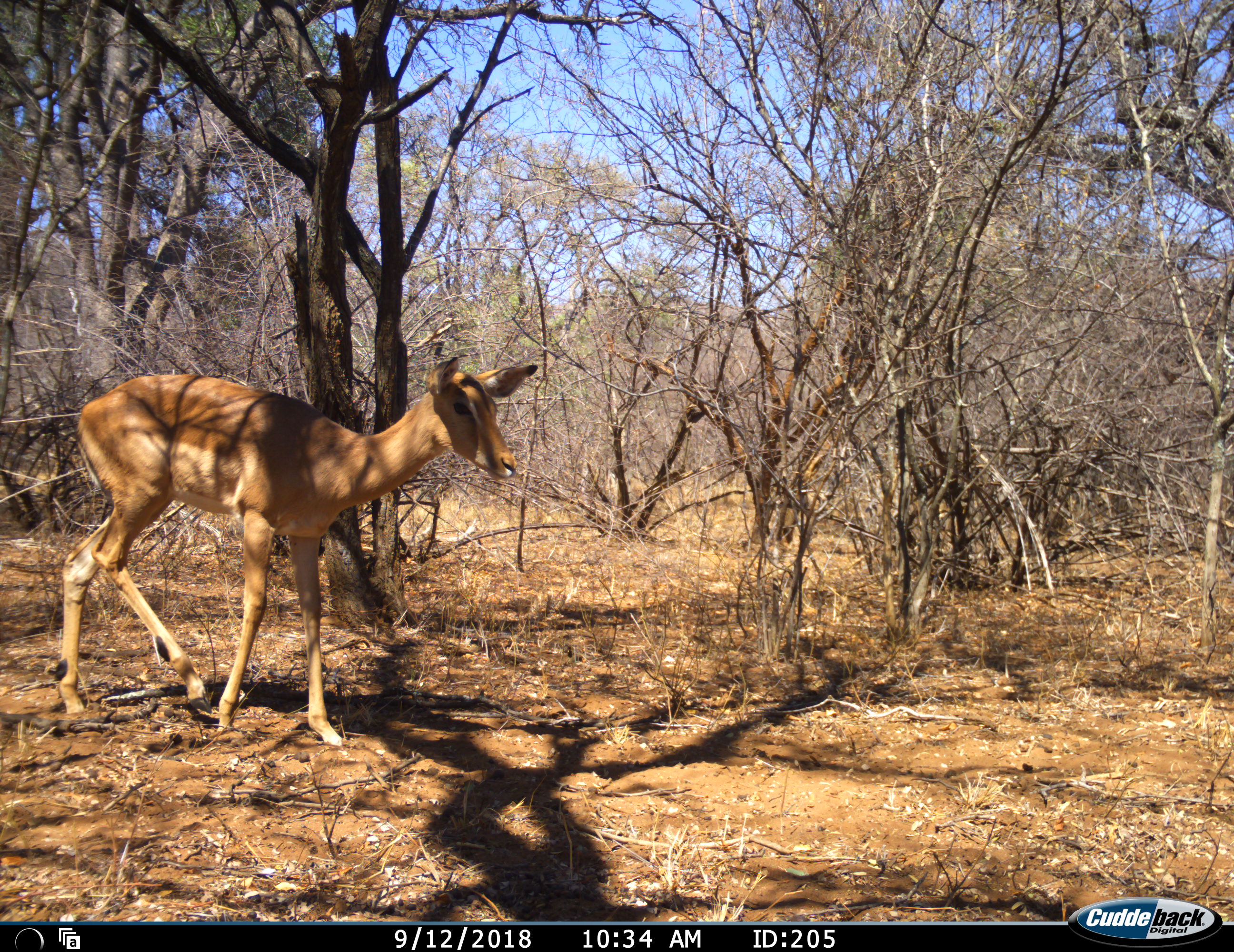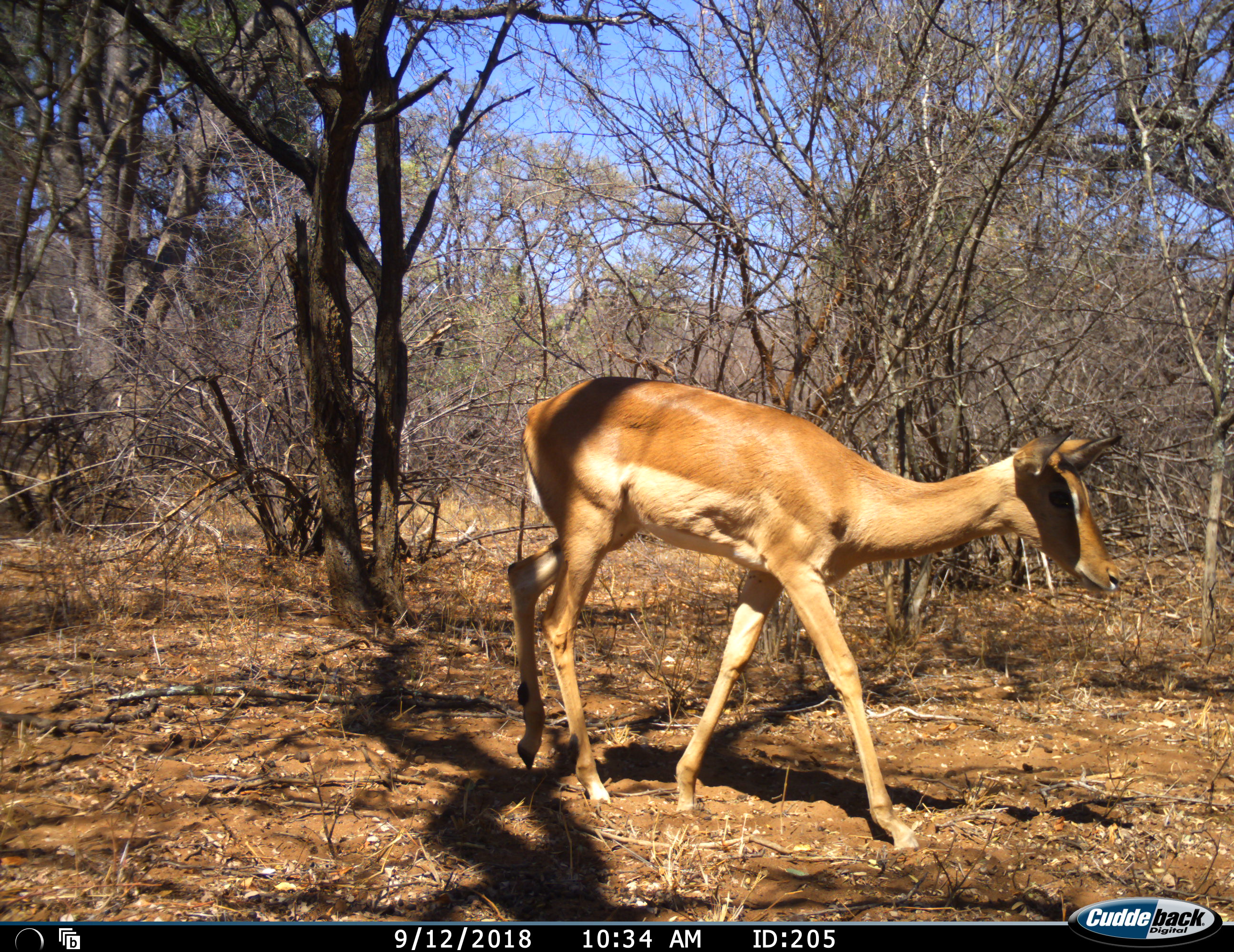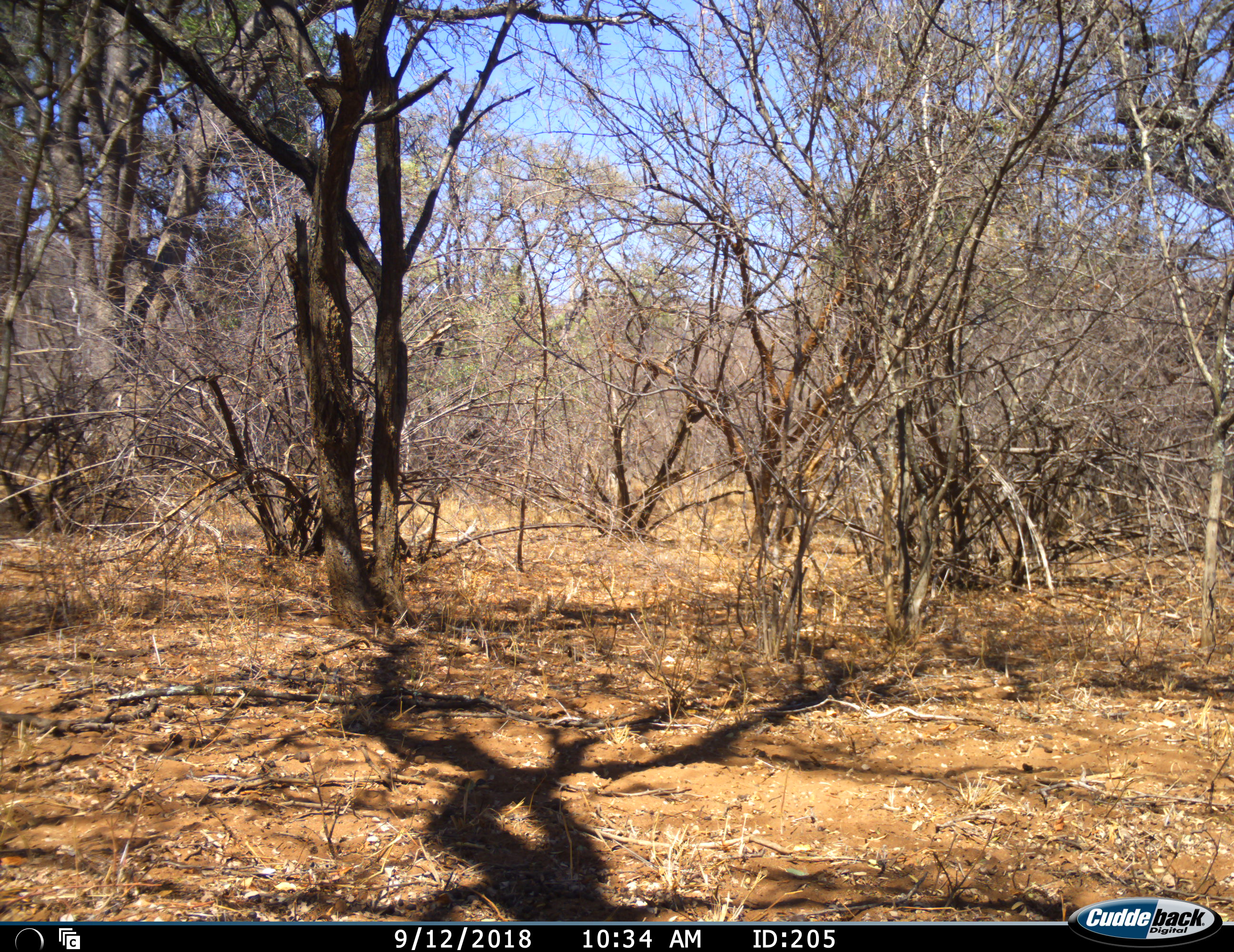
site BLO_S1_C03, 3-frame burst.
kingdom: Animalia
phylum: Chordata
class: Mammalia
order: Artiodactyla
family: Bovidae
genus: Aepyceros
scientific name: Aepyceros melampus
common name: impala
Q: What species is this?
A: Impala (Aepyceros melampus).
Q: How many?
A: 1.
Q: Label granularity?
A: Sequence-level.